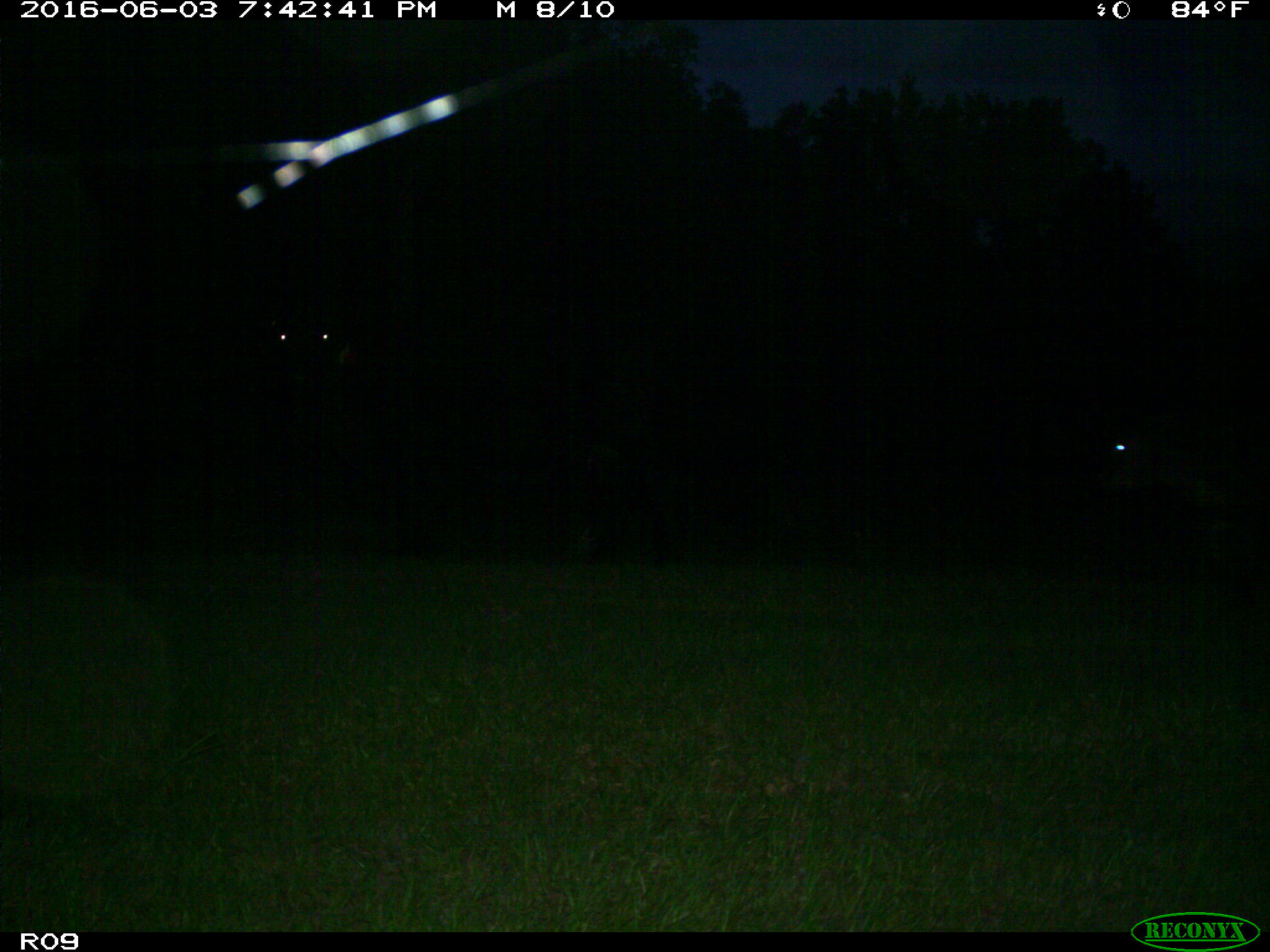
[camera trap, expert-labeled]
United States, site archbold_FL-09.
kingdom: Animalia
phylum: Chordata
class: Mammalia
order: Artiodactyla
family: Bovidae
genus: Bos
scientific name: Bos taurus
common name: domestic cow